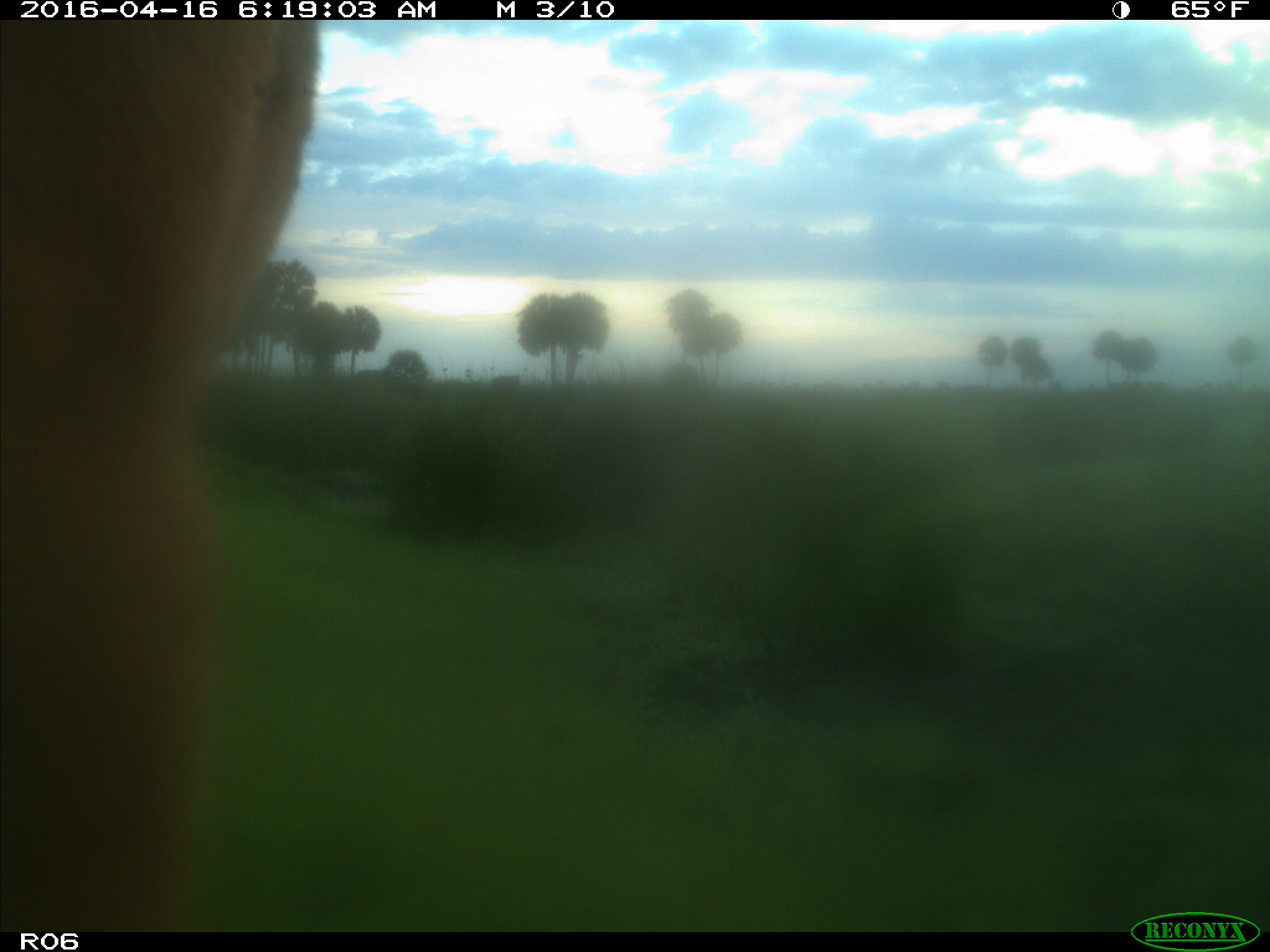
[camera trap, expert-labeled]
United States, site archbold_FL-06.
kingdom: Animalia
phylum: Chordata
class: Mammalia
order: Artiodactyla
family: Bovidae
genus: Bos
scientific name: Bos taurus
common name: domestic cow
Bos taurus (domestic cow).